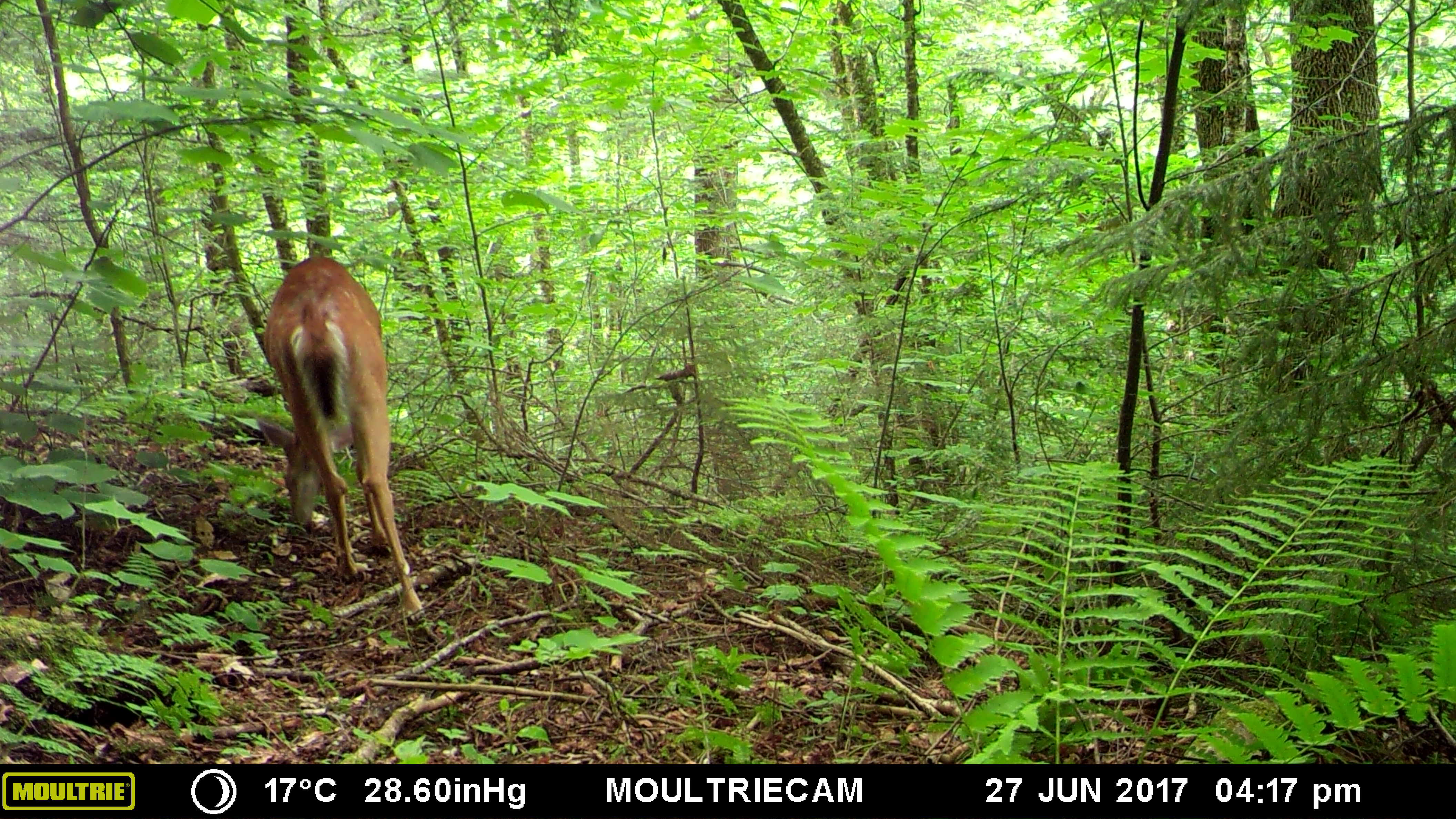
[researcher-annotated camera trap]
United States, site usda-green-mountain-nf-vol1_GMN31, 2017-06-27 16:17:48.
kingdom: Animalia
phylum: Chordata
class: Mammalia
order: Artiodactyla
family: Cervidae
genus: Odocoileus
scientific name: Odocoileus virginianus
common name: white-tailed deer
White-tailed deer (Odocoileus virginianus).